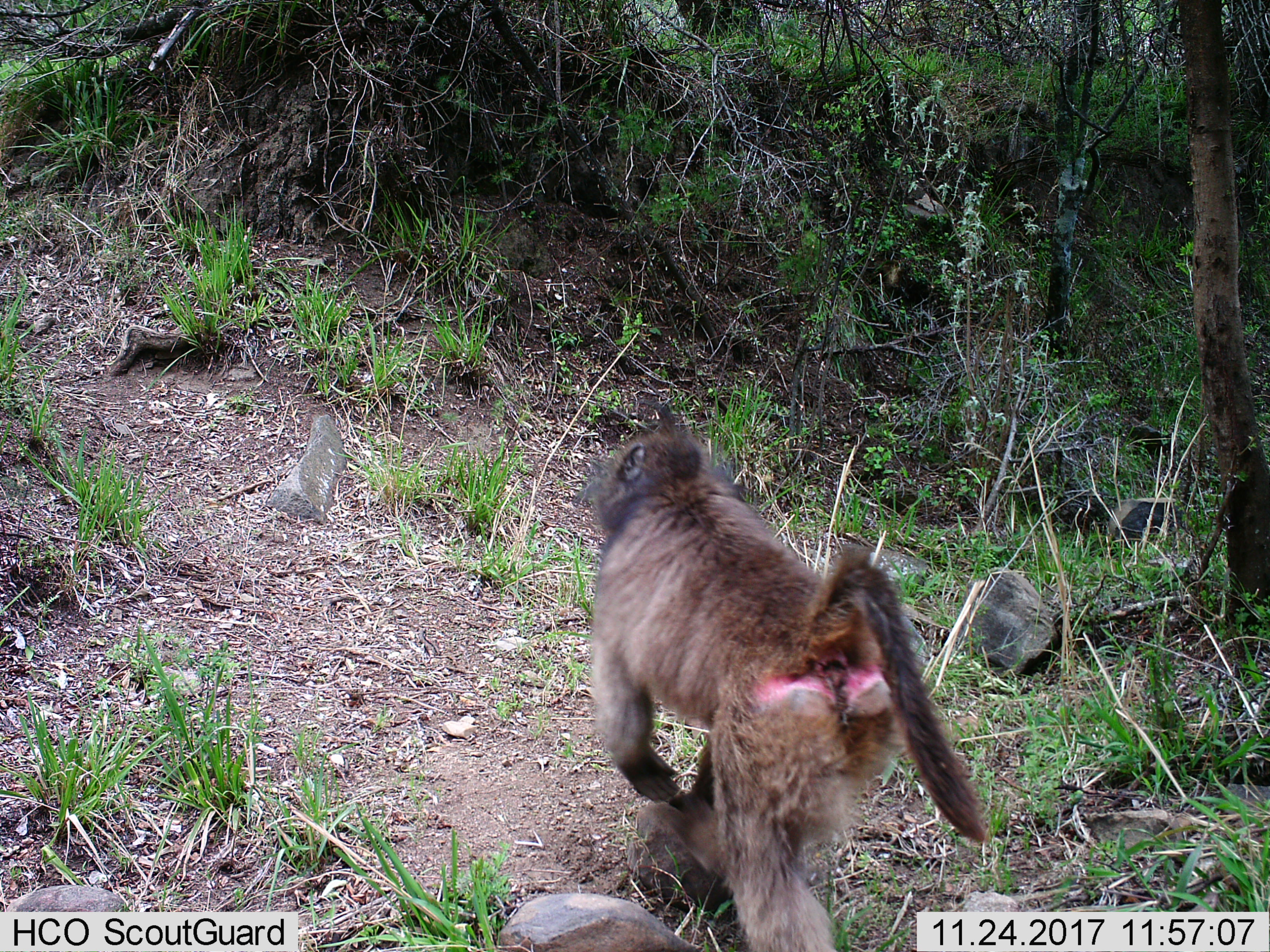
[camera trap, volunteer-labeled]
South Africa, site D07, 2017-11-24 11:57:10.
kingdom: Animalia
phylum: Chordata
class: Mammalia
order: Primates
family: Cercopithecidae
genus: Papio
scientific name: Papio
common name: baboon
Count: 1.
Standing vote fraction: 0%.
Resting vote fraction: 0%.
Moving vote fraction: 100%.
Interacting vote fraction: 0%.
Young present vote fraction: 0%.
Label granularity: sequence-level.